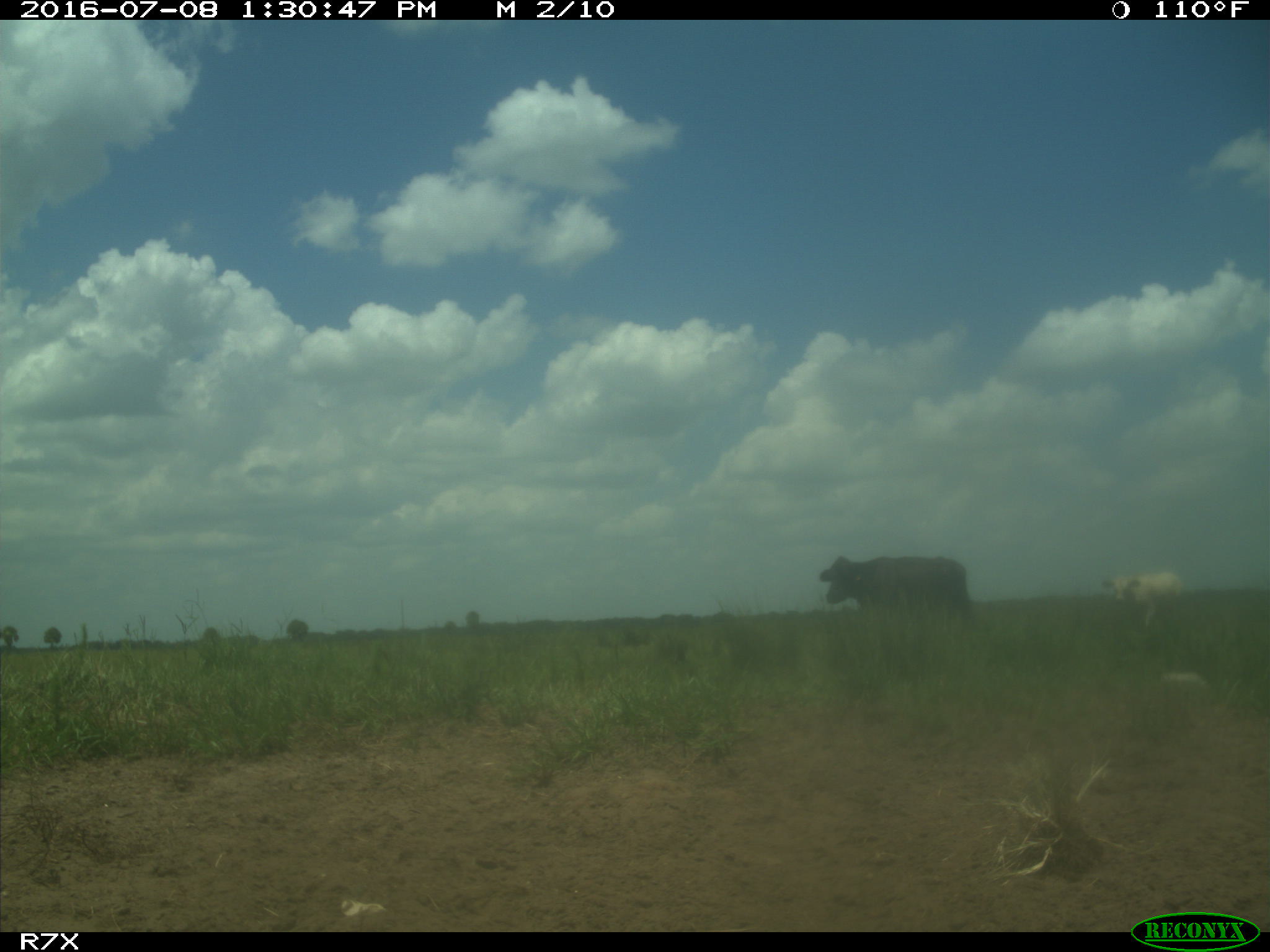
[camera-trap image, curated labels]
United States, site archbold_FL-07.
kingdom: Animalia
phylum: Chordata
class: Mammalia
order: Artiodactyla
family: Bovidae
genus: Bos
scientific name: Bos taurus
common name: domestic cow